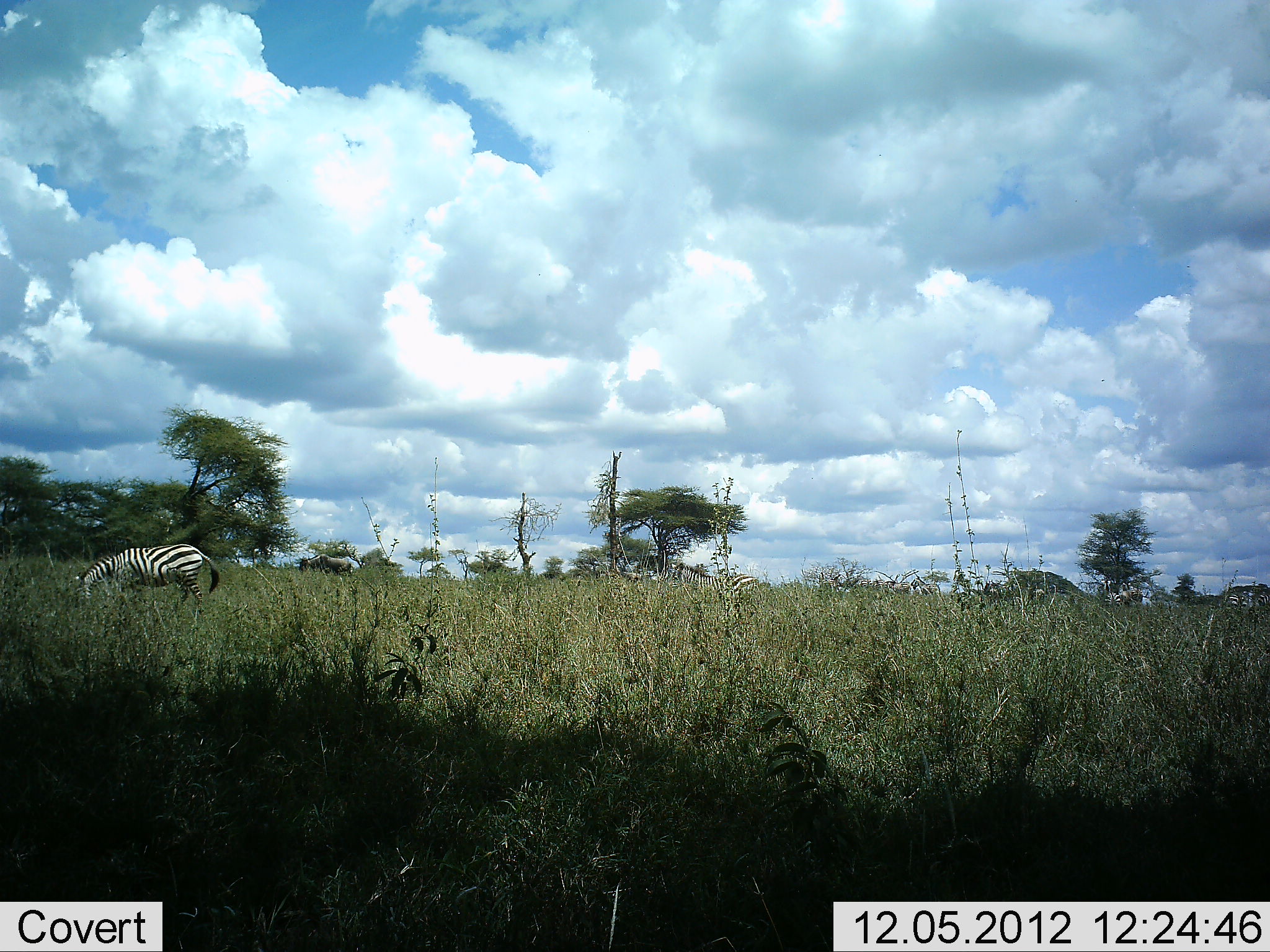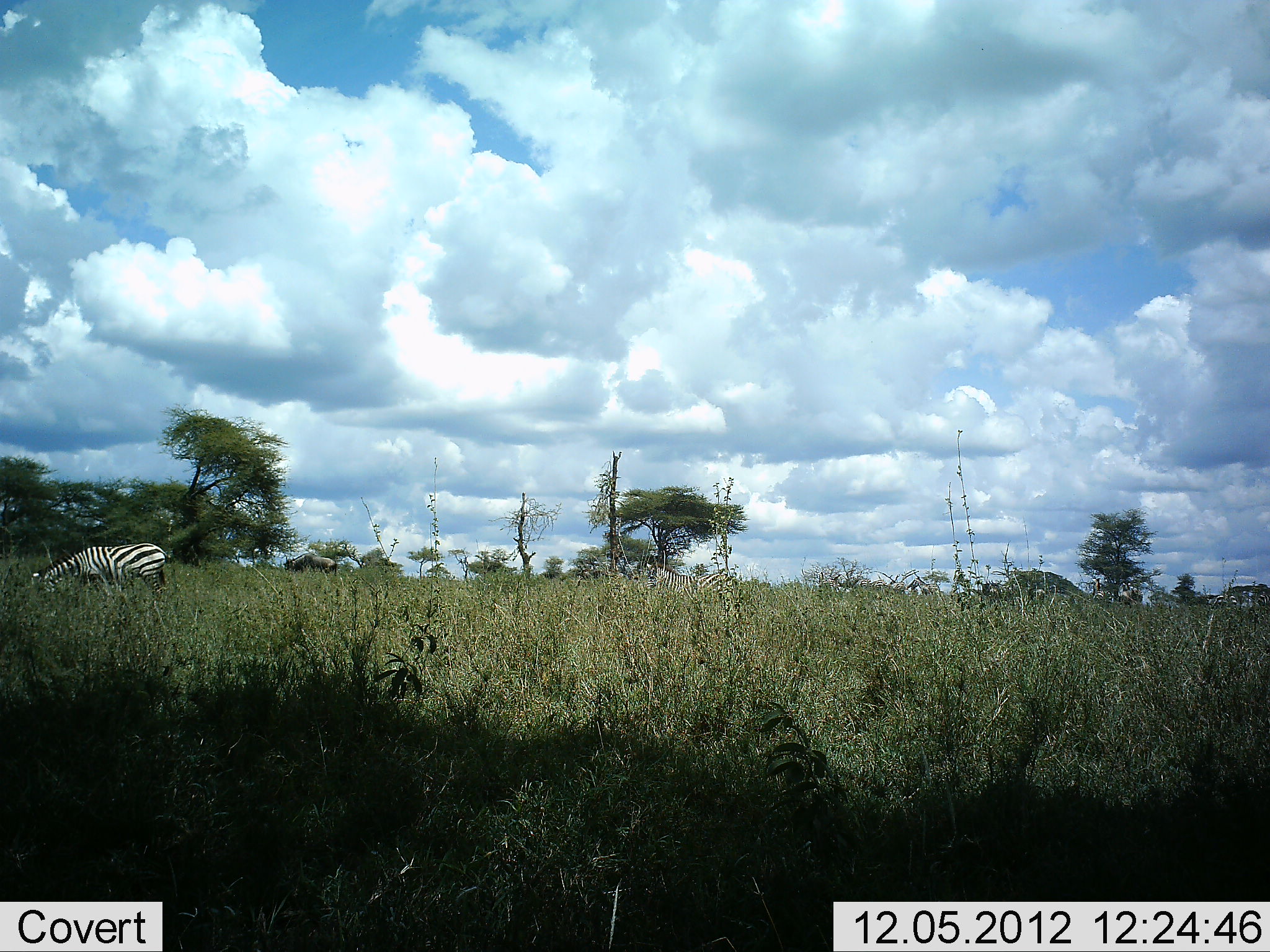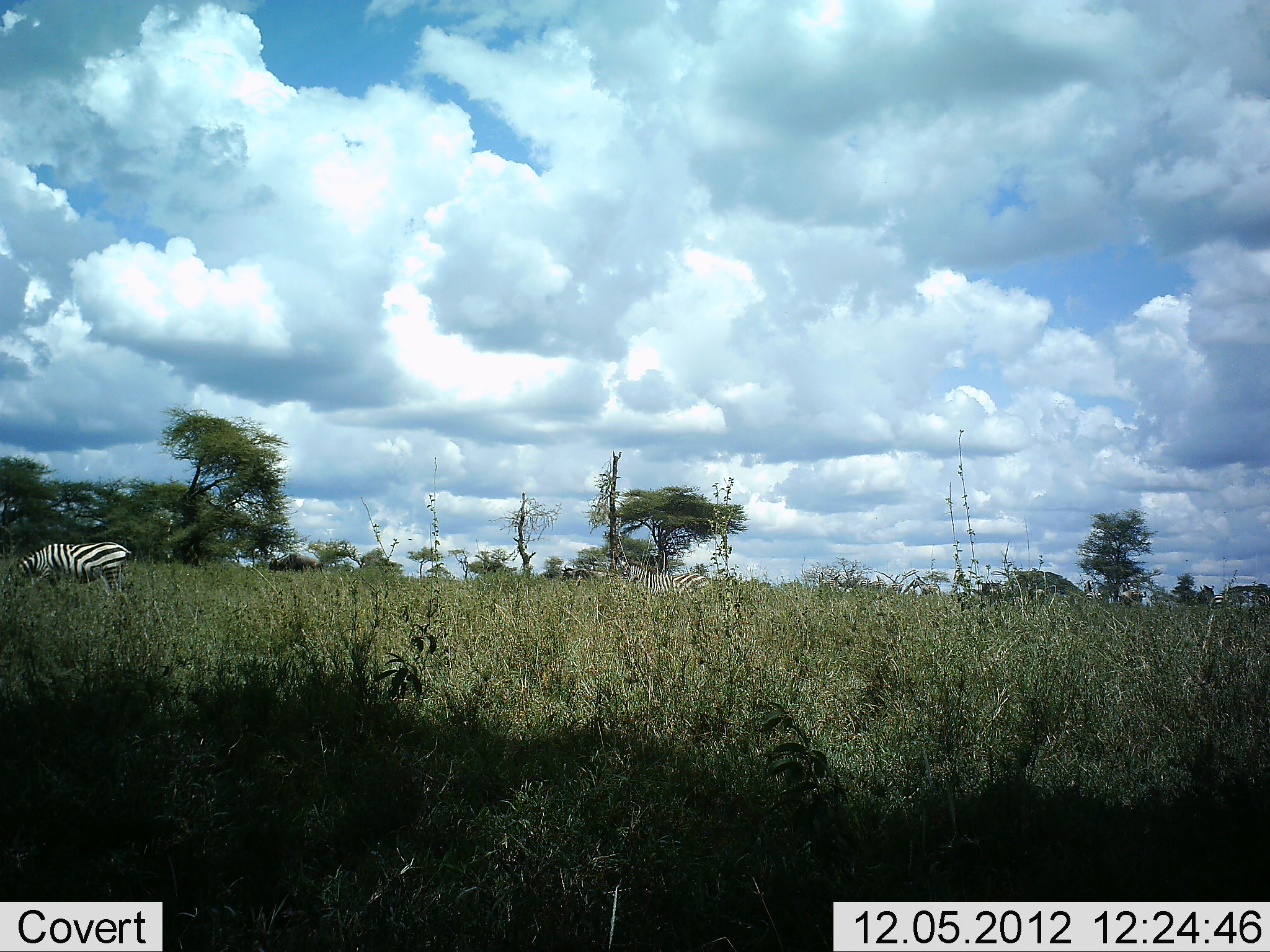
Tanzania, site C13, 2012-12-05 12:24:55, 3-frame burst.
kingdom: Animalia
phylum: Chordata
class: Mammalia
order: Artiodactyla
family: Bovidae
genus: Connochaetes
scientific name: Connochaetes taurinus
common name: blue wildebeest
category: wildebeest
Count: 2.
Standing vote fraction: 20%.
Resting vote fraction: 0%.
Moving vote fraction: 80%.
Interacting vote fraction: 0%.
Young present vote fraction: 0%.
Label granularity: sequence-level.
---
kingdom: Animalia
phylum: Chordata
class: Mammalia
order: Perissodactyla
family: Equidae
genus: Equus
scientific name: Equus quagga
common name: plains zebra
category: zebra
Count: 5.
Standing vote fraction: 14%.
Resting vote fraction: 0%.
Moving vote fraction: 86%.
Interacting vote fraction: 0%.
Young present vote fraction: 0%.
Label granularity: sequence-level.